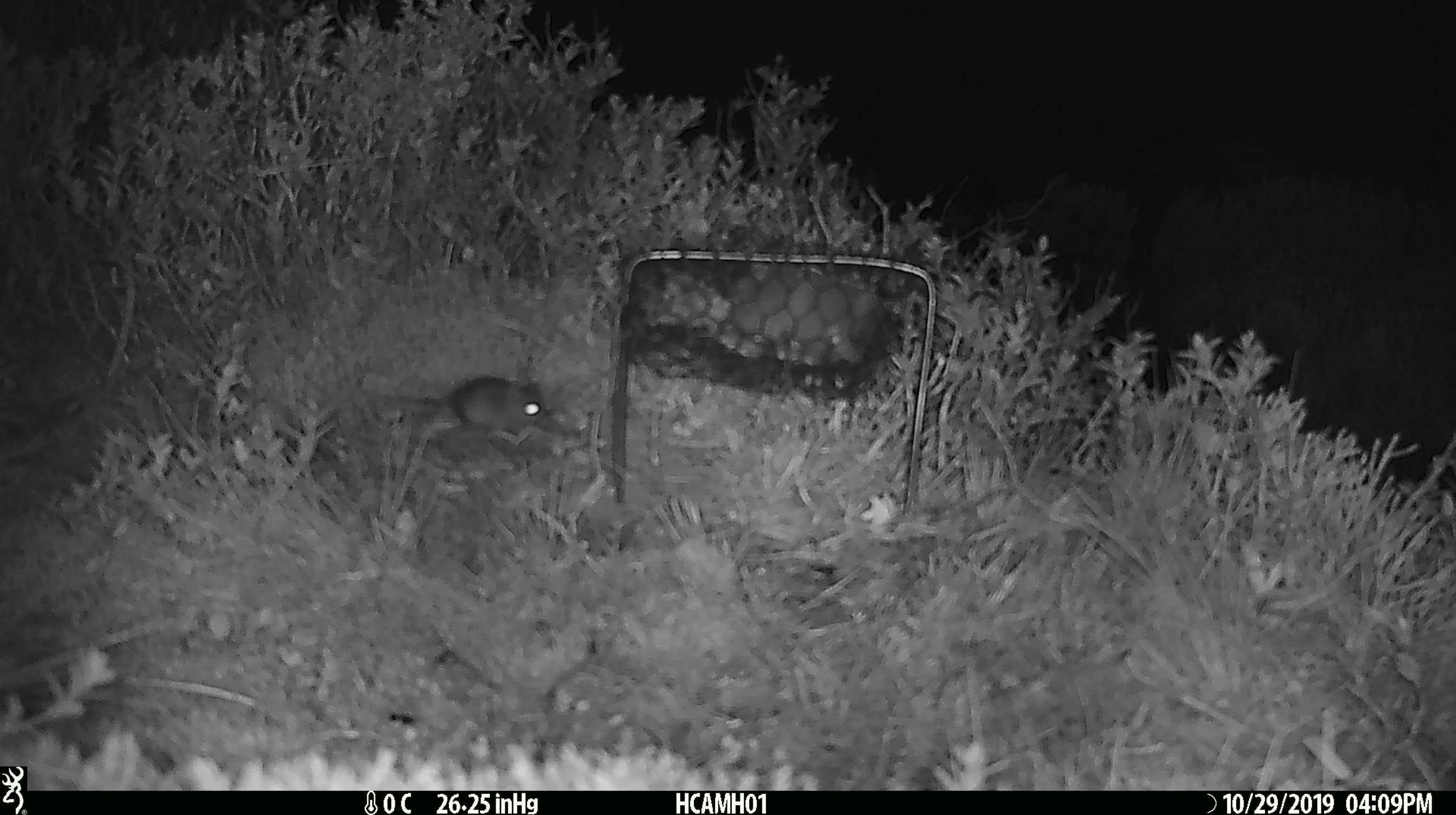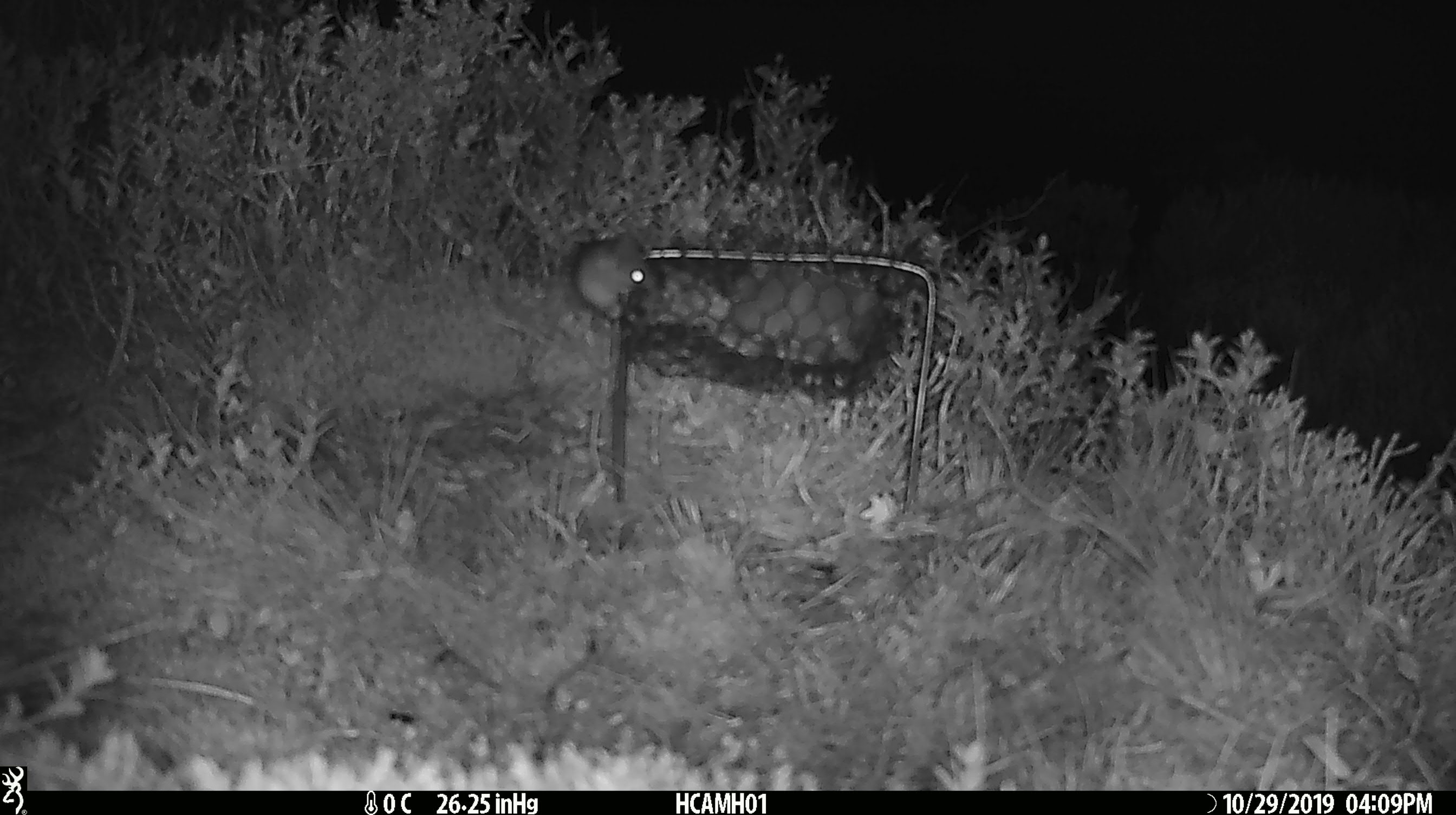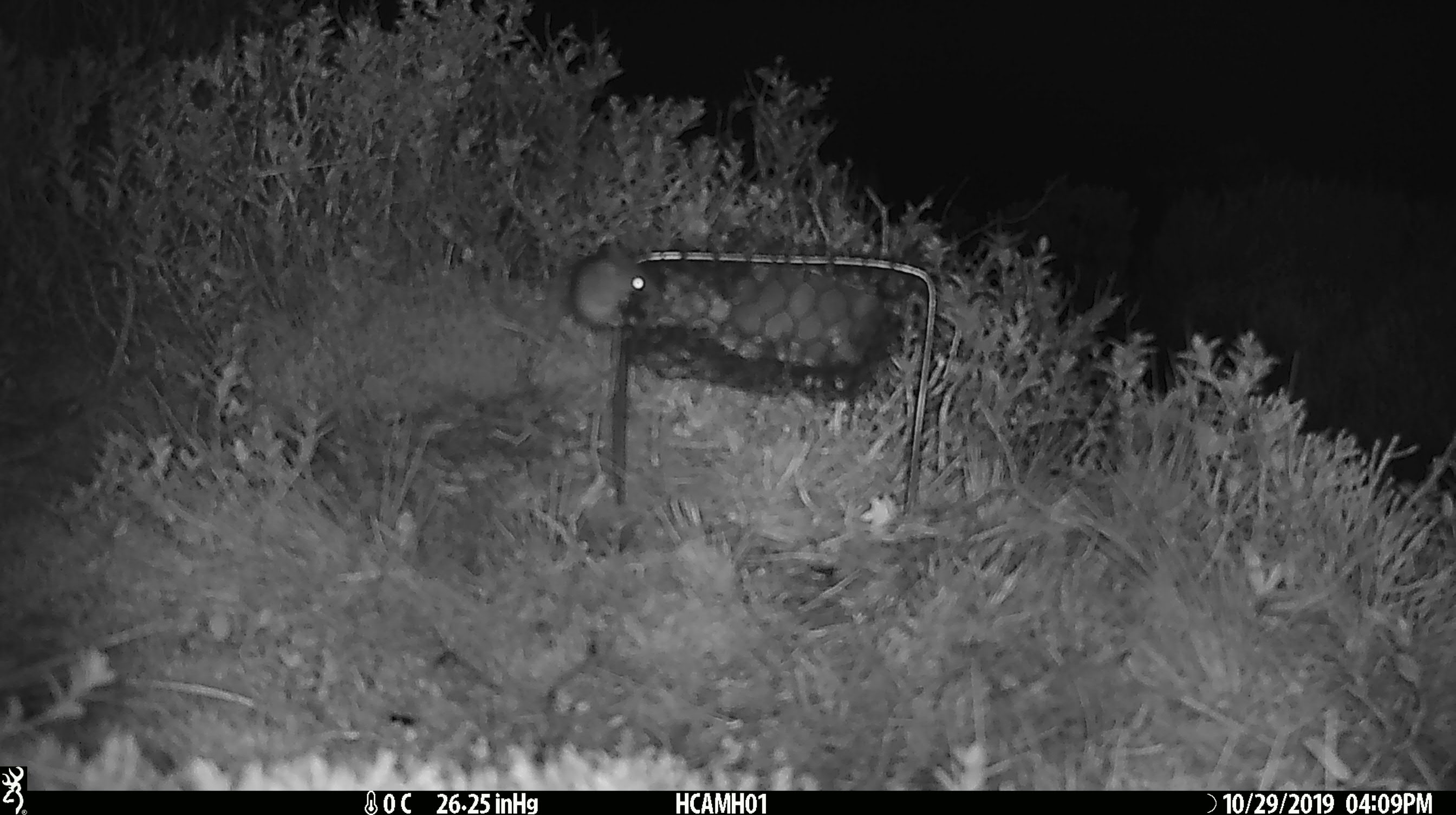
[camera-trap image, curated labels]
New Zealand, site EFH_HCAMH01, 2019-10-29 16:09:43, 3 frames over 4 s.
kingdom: Animalia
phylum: Chordata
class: Mammalia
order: Rodentia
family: Muridae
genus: Mus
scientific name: Mus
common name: mouse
Mouse (Mus).